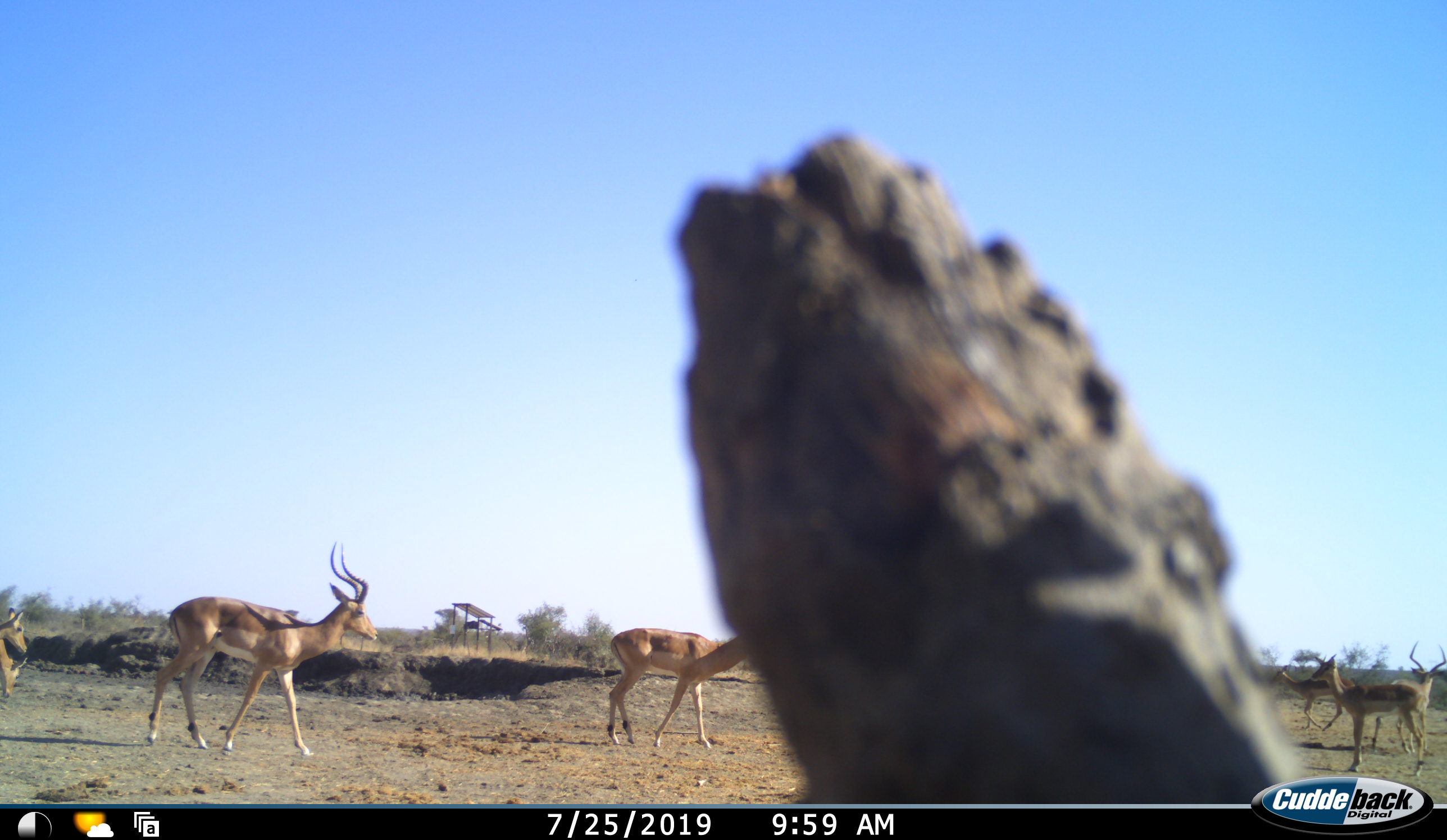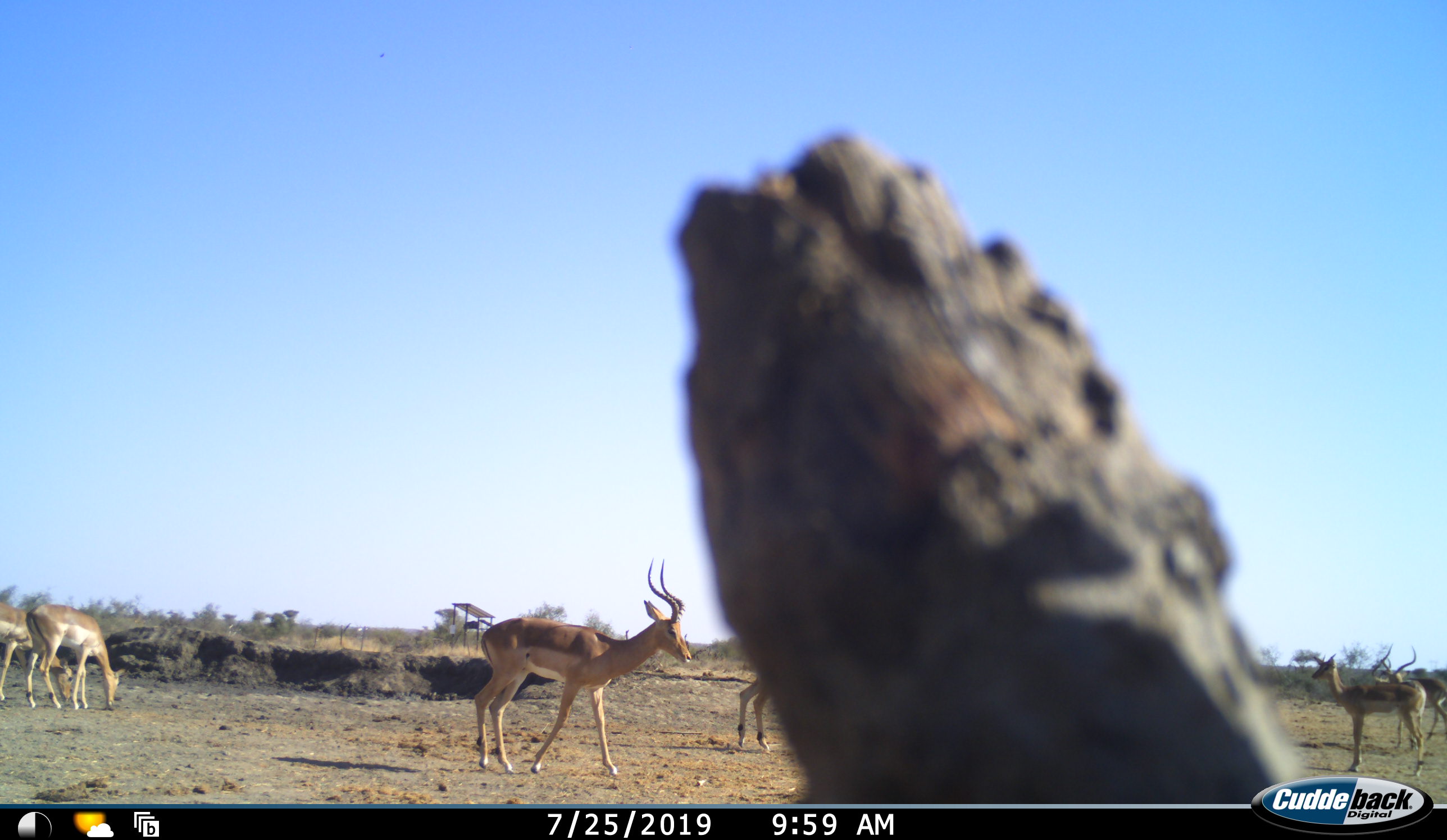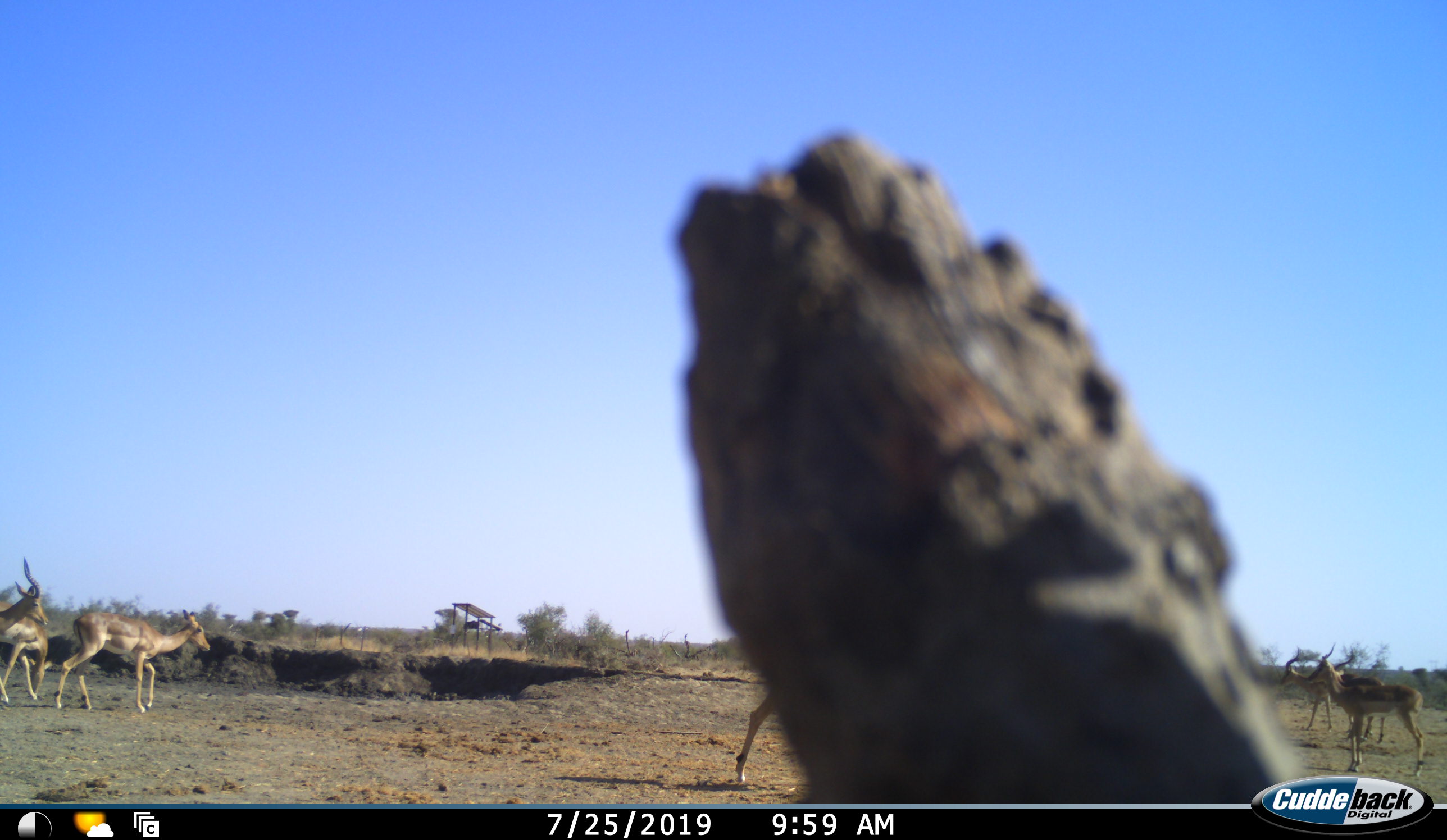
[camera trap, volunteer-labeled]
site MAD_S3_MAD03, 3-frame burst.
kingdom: Animalia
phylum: Chordata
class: Mammalia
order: Artiodactyla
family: Bovidae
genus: Aepyceros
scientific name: Aepyceros melampus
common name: impala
Impala (Aepyceros melampus), count 7. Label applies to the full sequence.